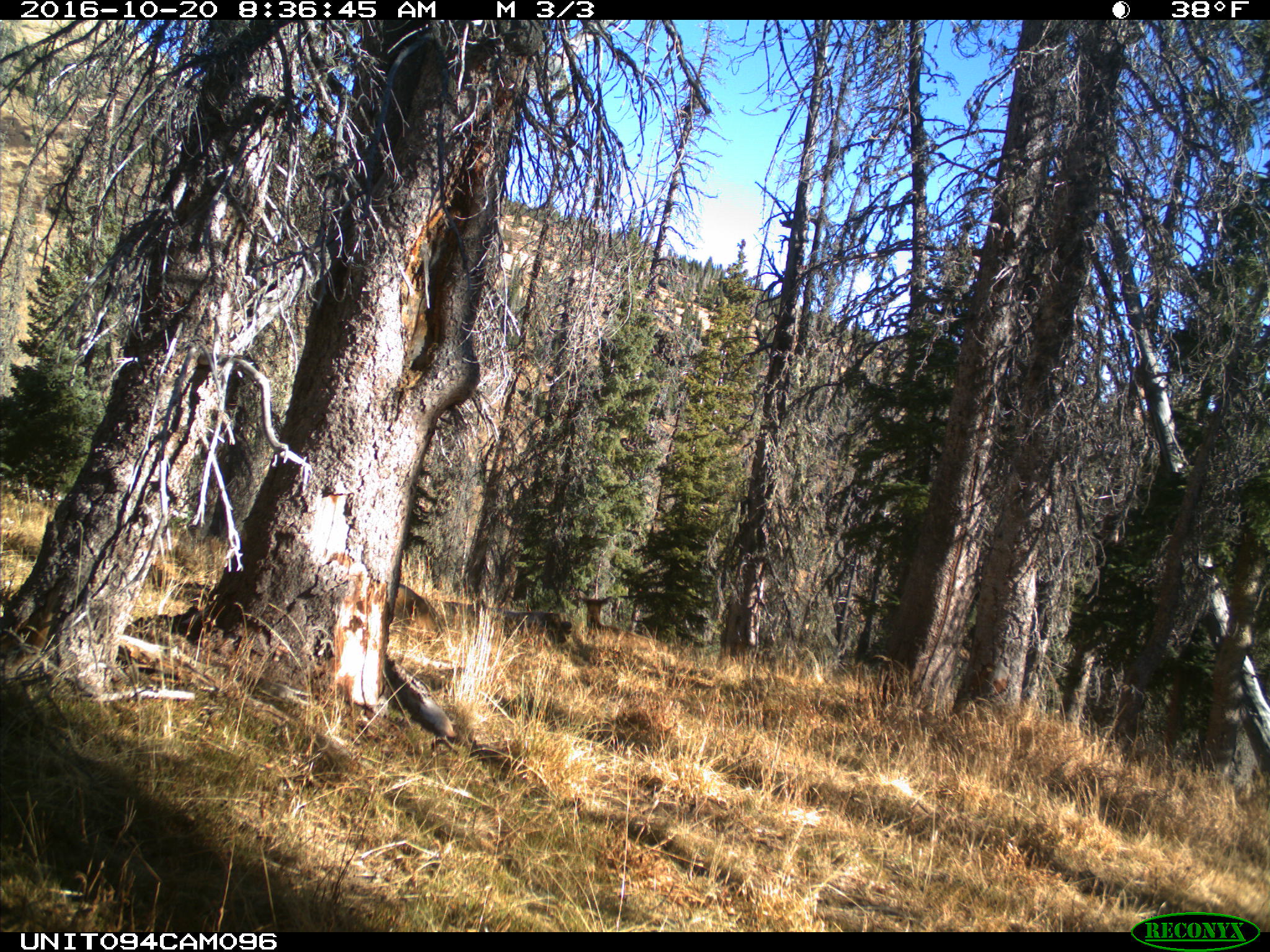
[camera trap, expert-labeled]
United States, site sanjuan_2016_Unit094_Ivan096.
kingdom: Animalia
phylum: Chordata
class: Mammalia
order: Artiodactyla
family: Cervidae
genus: Cervus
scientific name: Cervus elaphus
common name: red deer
Cervus elaphus (red deer).